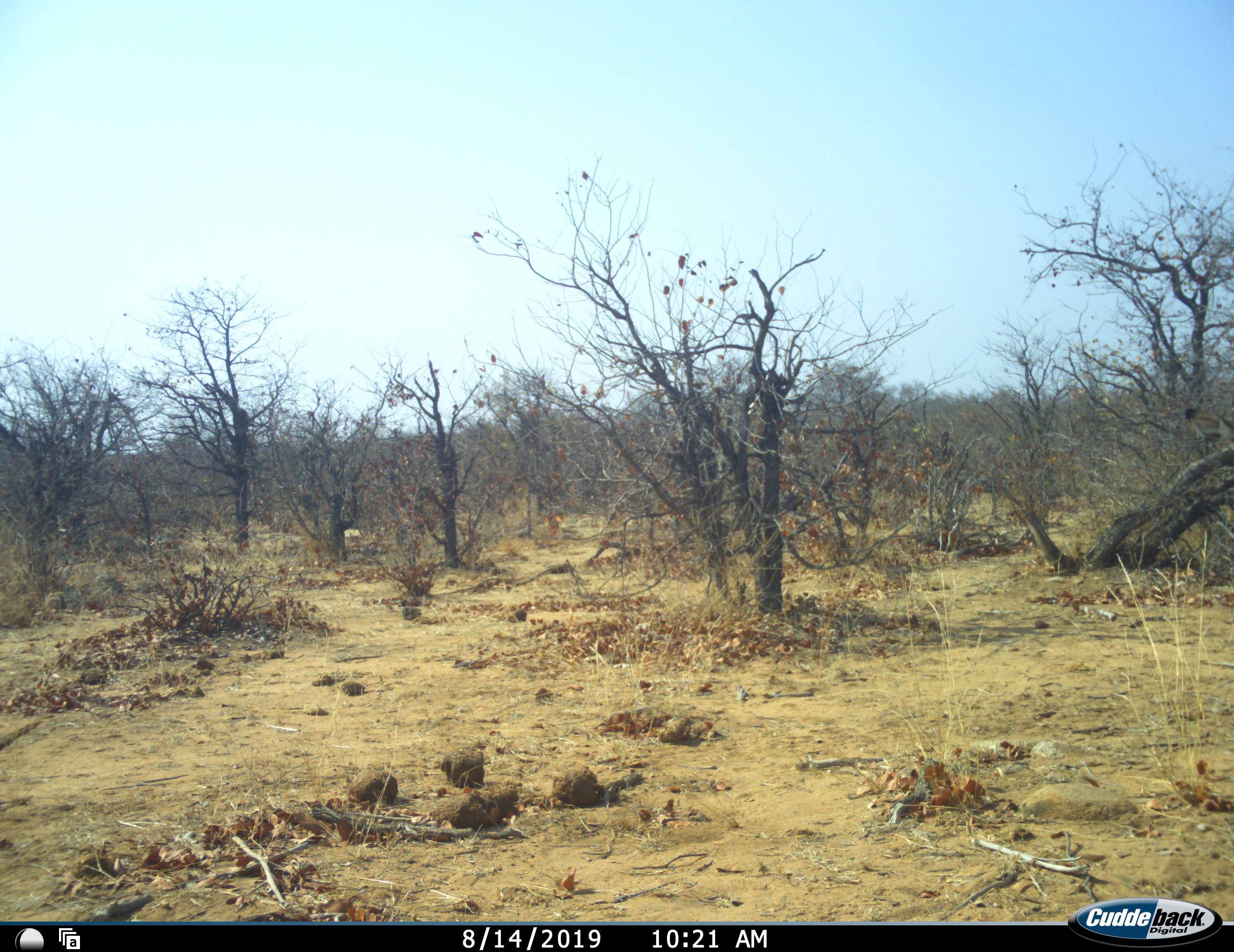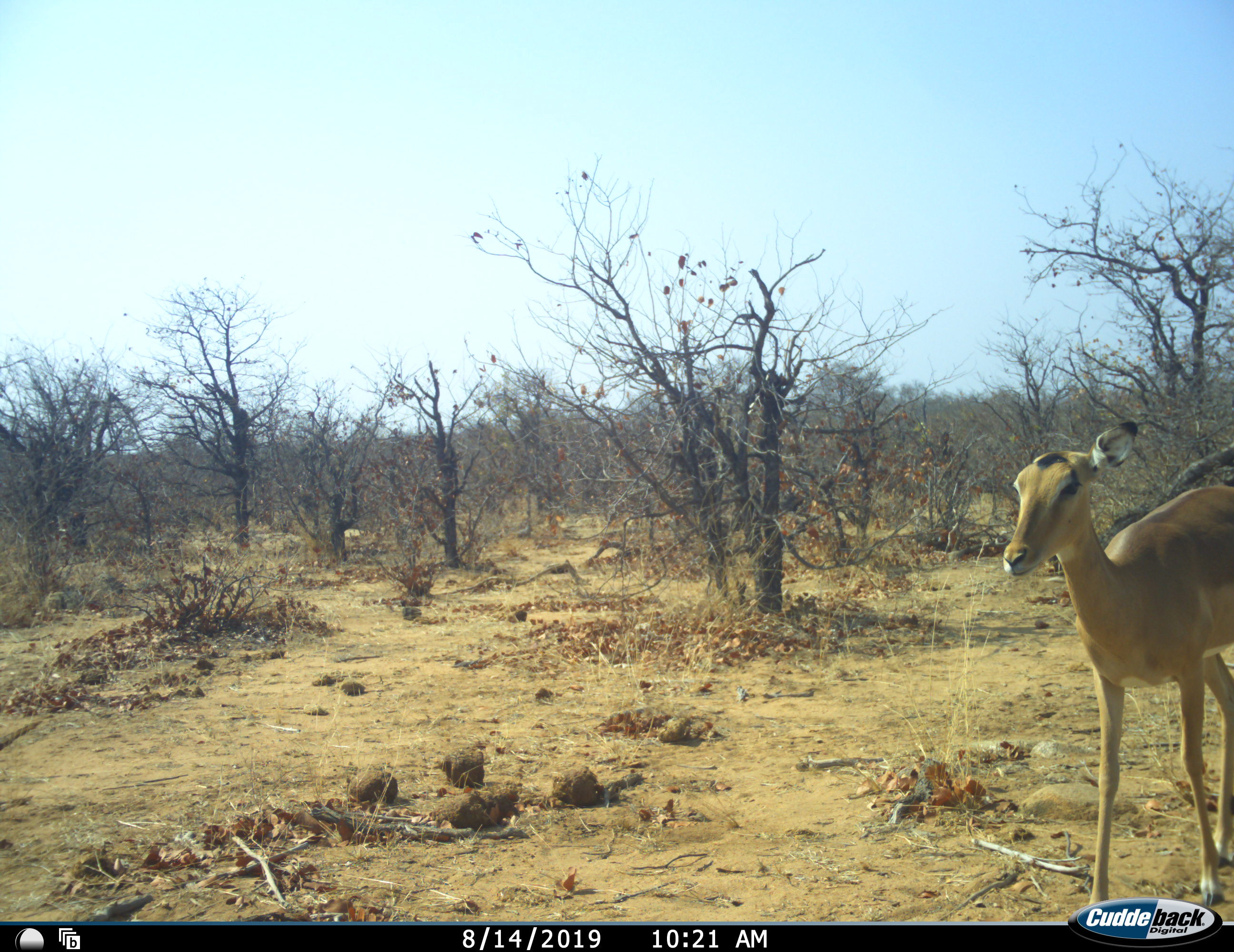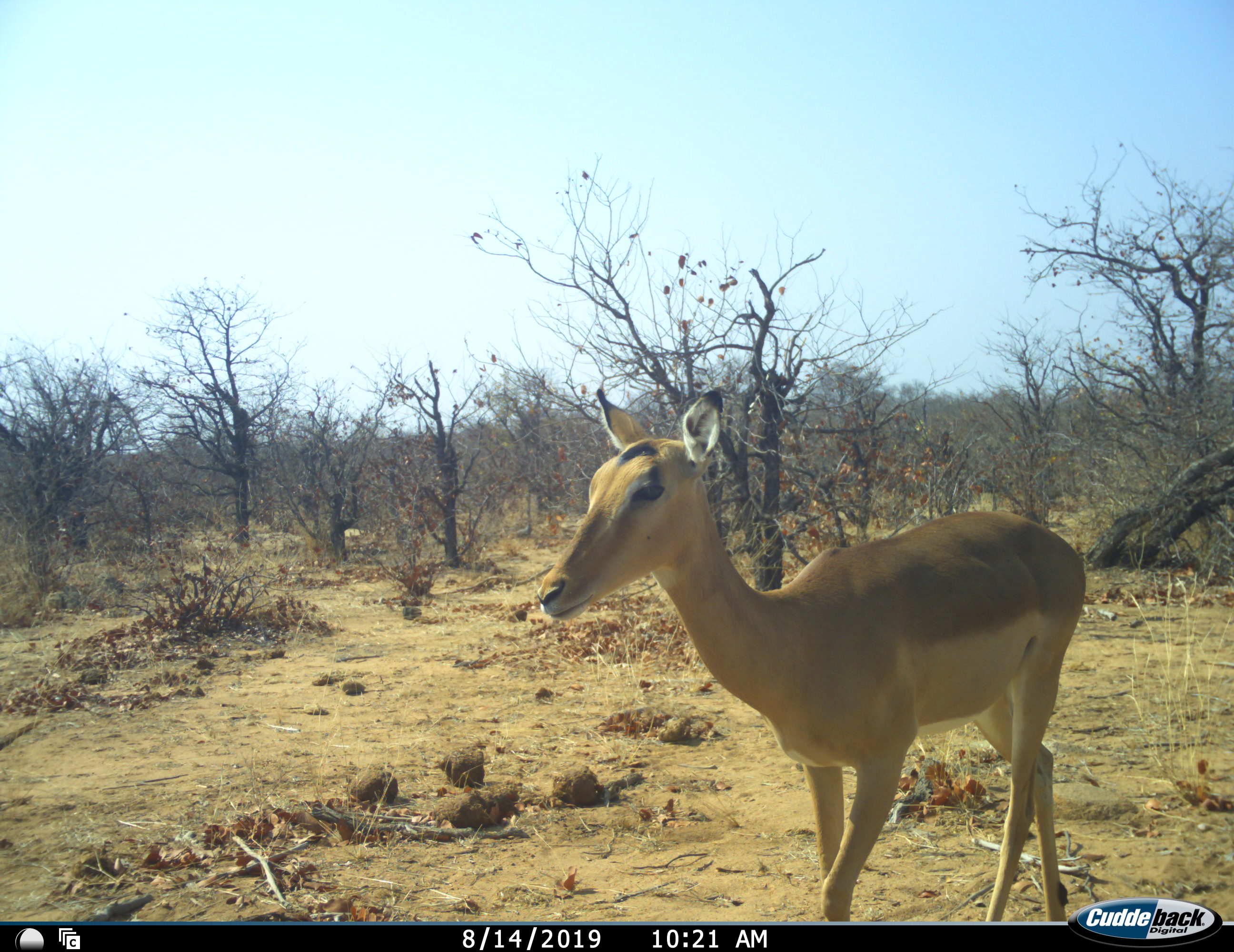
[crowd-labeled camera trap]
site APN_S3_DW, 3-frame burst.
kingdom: Animalia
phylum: Chordata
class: Mammalia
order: Artiodactyla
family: Bovidae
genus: Aepyceros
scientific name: Aepyceros melampus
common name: impala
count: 1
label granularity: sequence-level